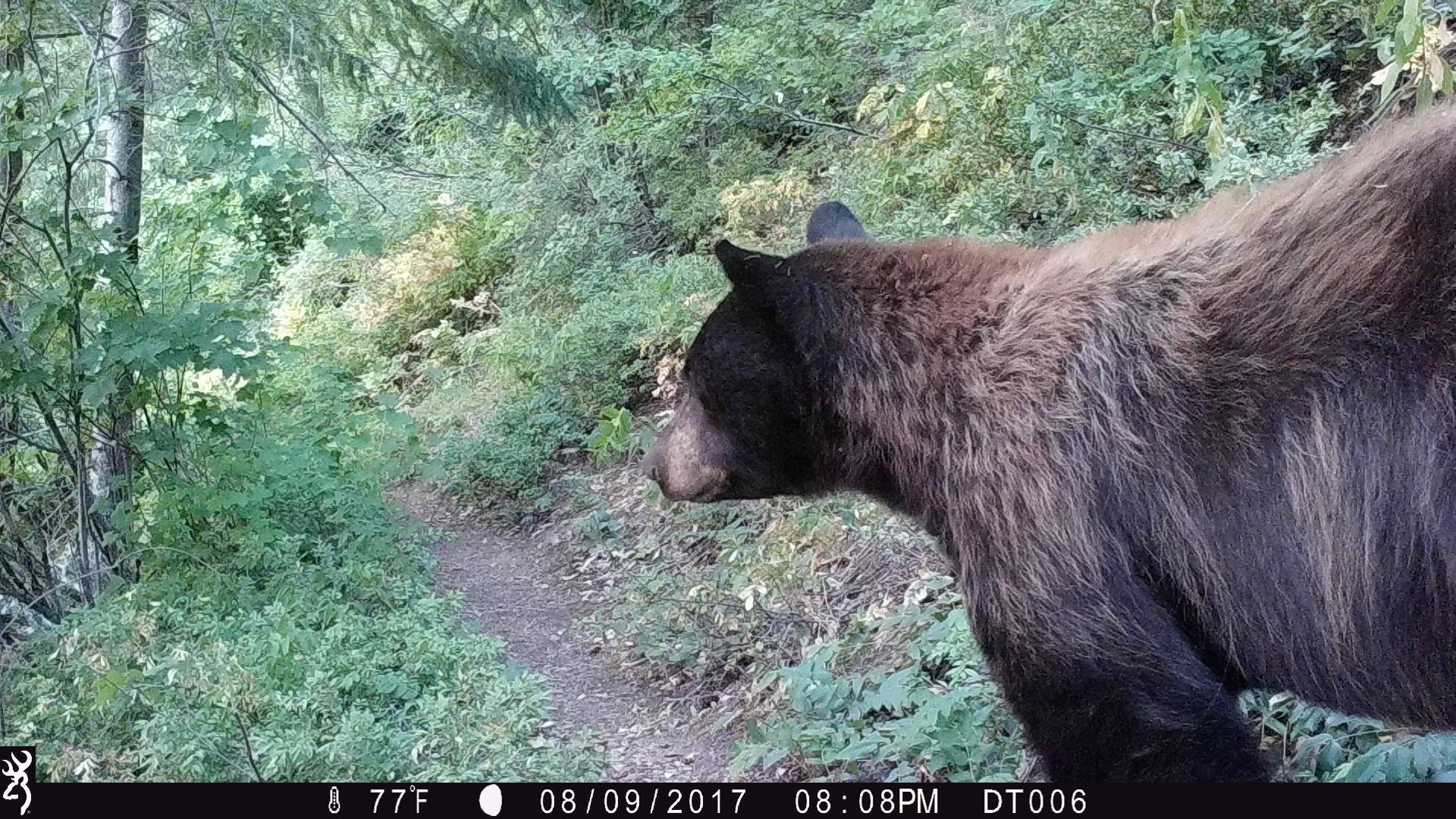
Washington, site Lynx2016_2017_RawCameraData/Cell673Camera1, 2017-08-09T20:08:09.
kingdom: Animalia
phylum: Chordata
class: Mammalia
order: Carnivora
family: Ursidae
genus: Ursus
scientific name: Ursus americanus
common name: american black bear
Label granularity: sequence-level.